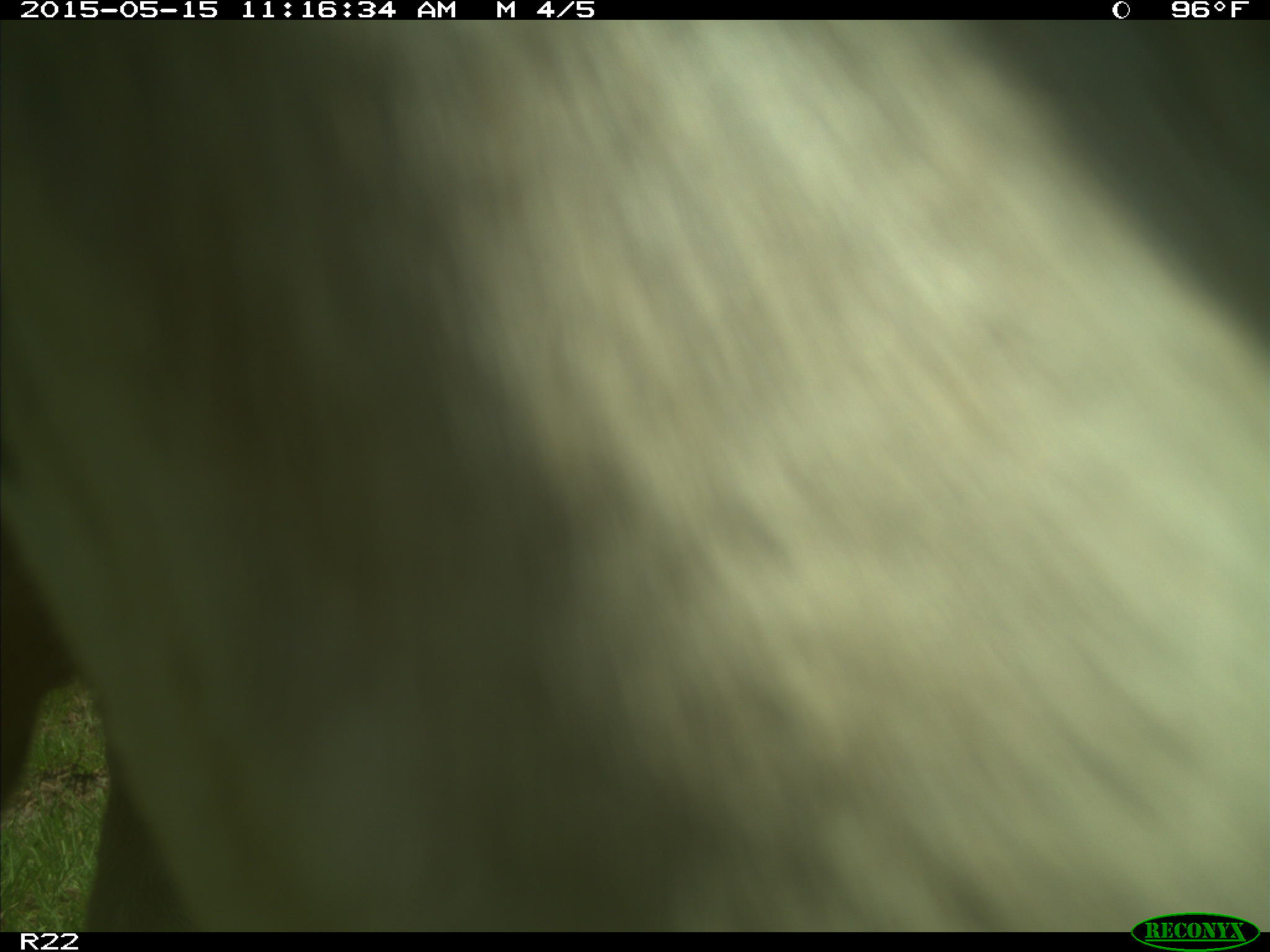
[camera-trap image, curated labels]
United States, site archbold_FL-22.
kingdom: Animalia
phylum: Chordata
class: Mammalia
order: Artiodactyla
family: Bovidae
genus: Bos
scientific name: Bos taurus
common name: domestic cow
Bos taurus (domestic cow).